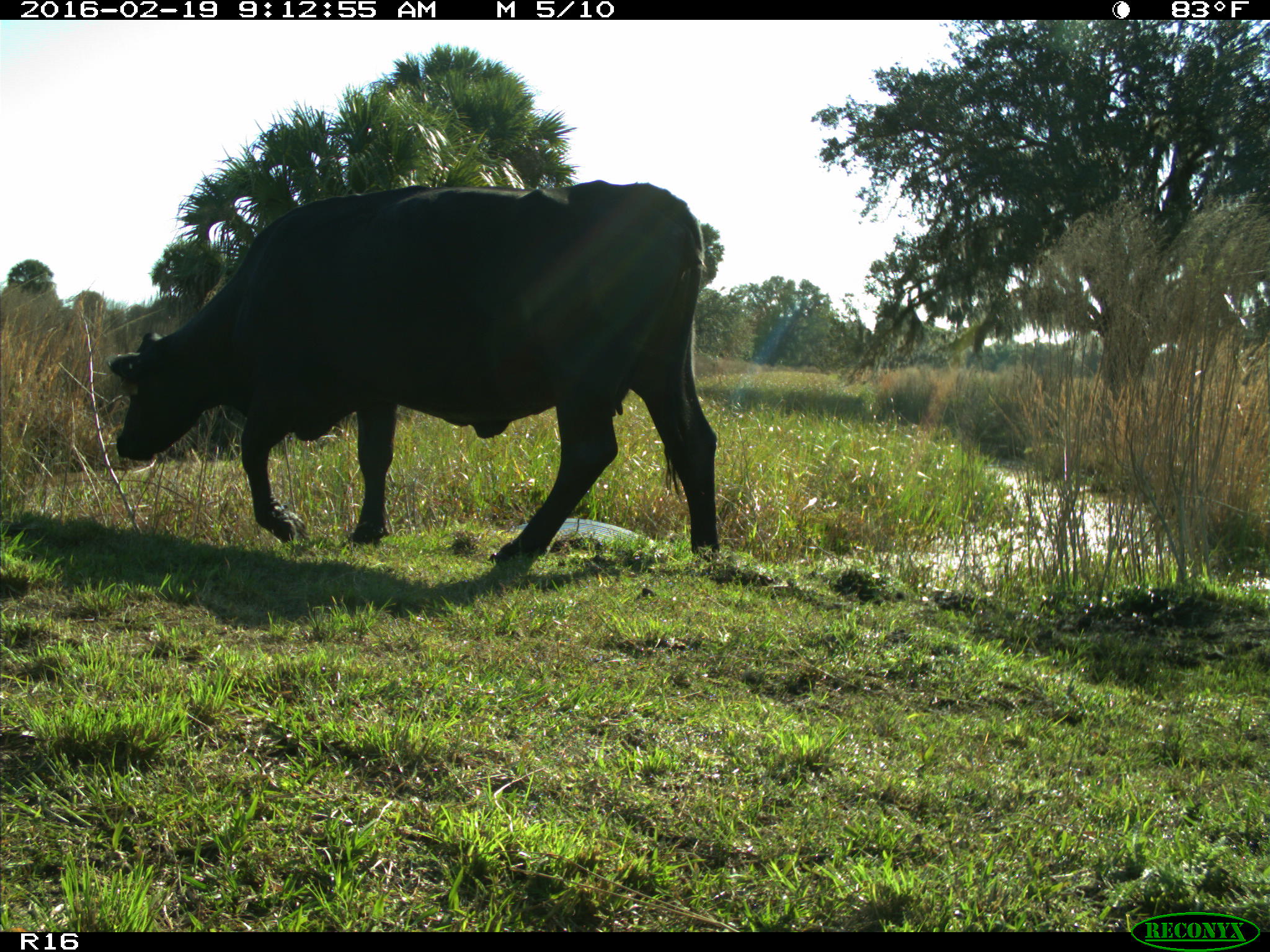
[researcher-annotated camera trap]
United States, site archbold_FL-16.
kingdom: Animalia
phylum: Chordata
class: Mammalia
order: Artiodactyla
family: Bovidae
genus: Bos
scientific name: Bos taurus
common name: domestic cow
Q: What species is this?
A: Bos taurus (domestic cow).